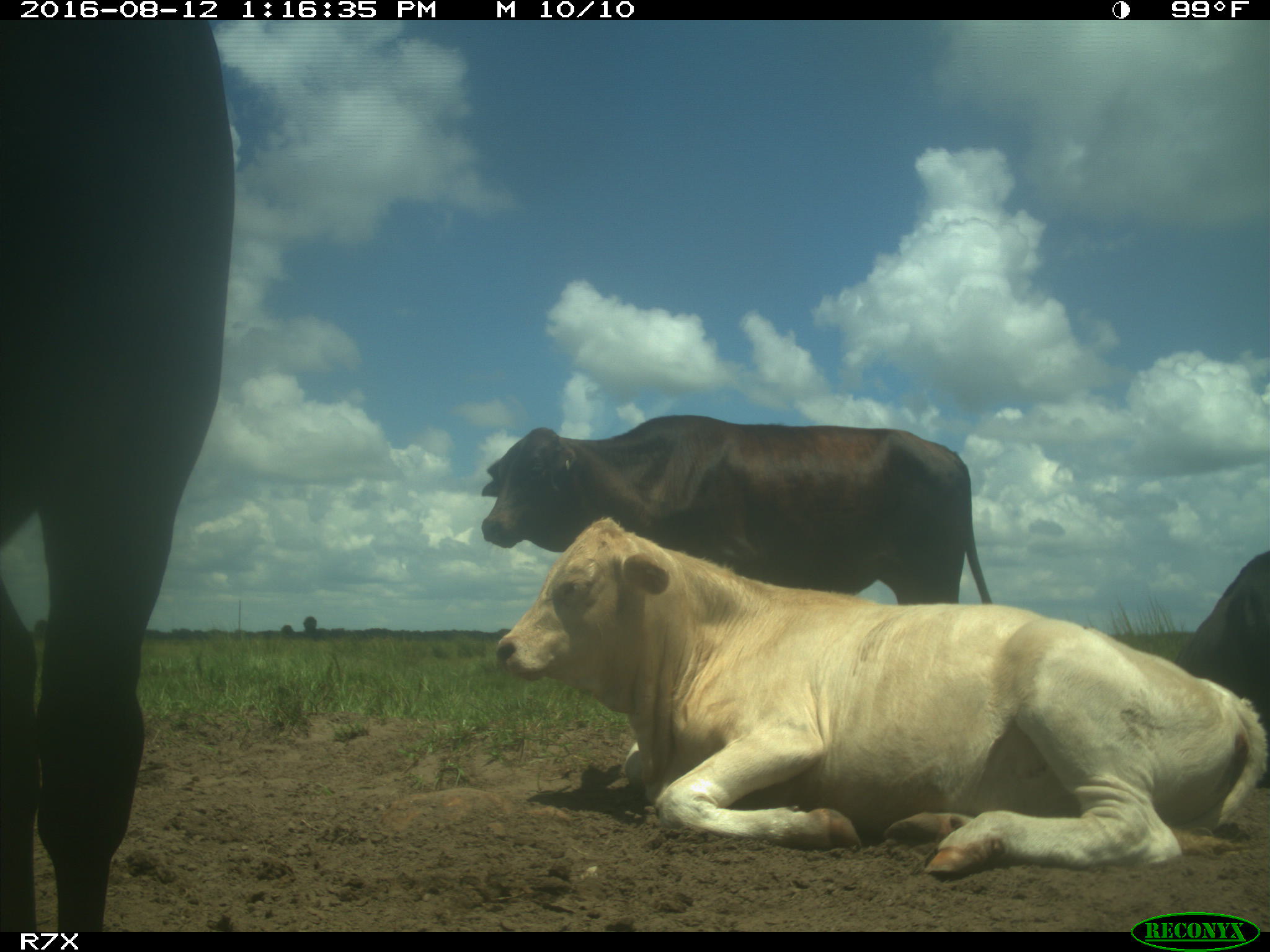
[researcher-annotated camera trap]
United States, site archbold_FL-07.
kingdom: Animalia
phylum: Chordata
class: Mammalia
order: Artiodactyla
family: Bovidae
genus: Bos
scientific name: Bos taurus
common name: domestic cow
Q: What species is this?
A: Bos taurus (domestic cow).